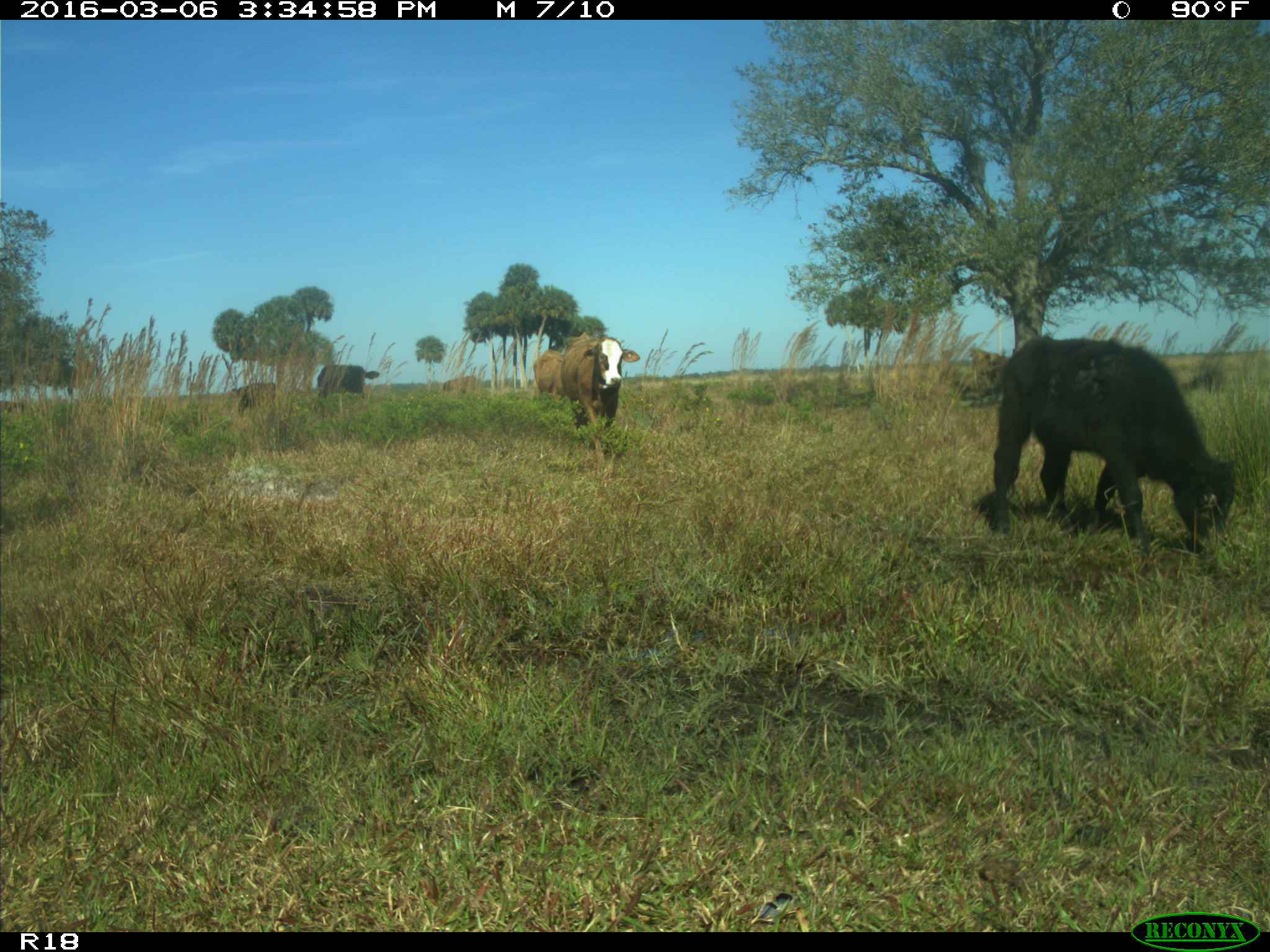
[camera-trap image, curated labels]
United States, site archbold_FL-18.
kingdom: Animalia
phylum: Chordata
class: Mammalia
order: Artiodactyla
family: Bovidae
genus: Bos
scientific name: Bos taurus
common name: domestic cow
Bos taurus (domestic cow).